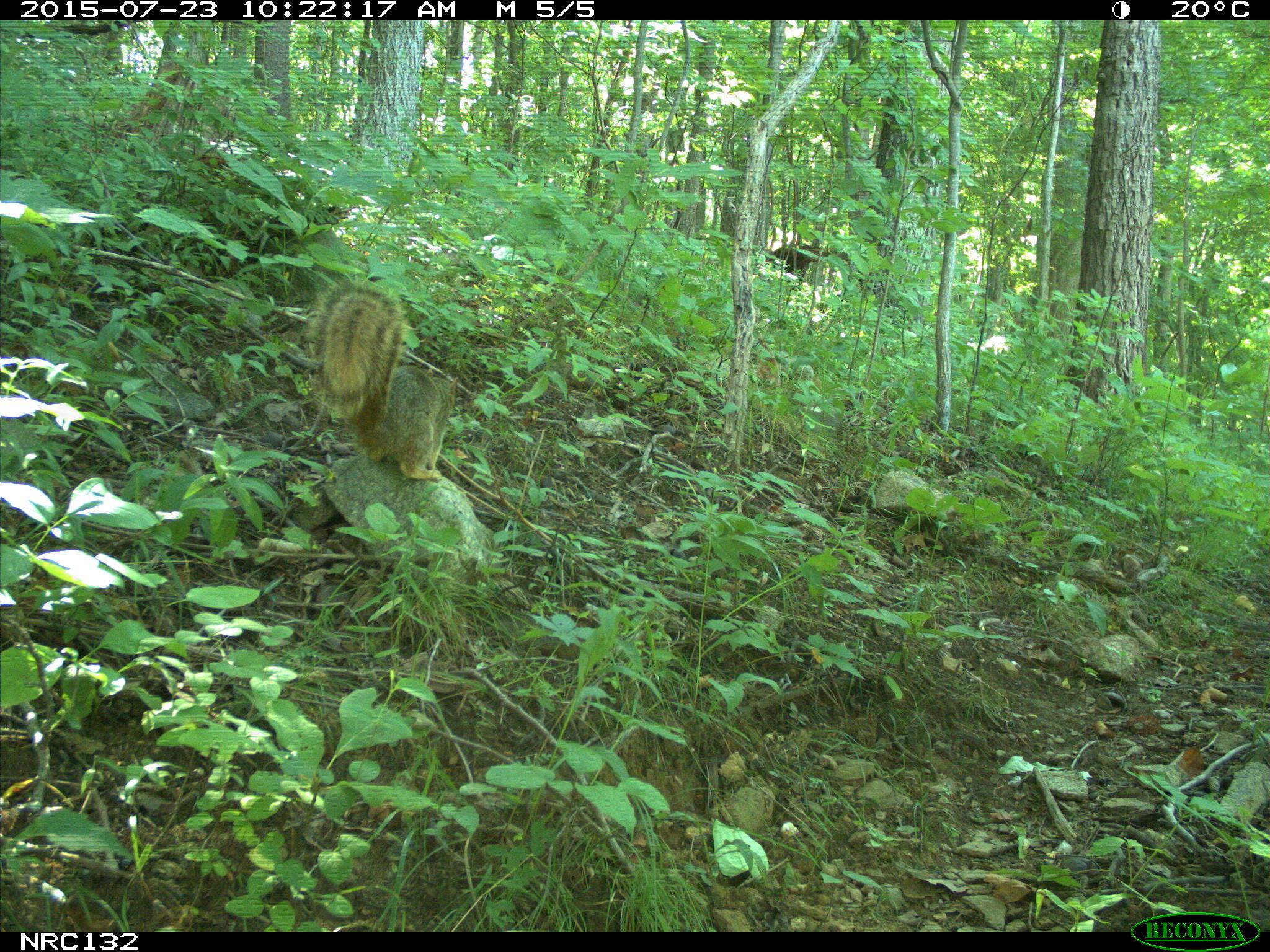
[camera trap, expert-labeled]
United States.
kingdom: Animalia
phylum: Chordata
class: Mammalia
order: Rodentia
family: Sciuridae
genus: Sciurus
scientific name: Sciurus niger cinereus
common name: eastern fox squirrel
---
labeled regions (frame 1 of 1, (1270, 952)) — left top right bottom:
Eastern Fox Squirrel: 308 269 469 487